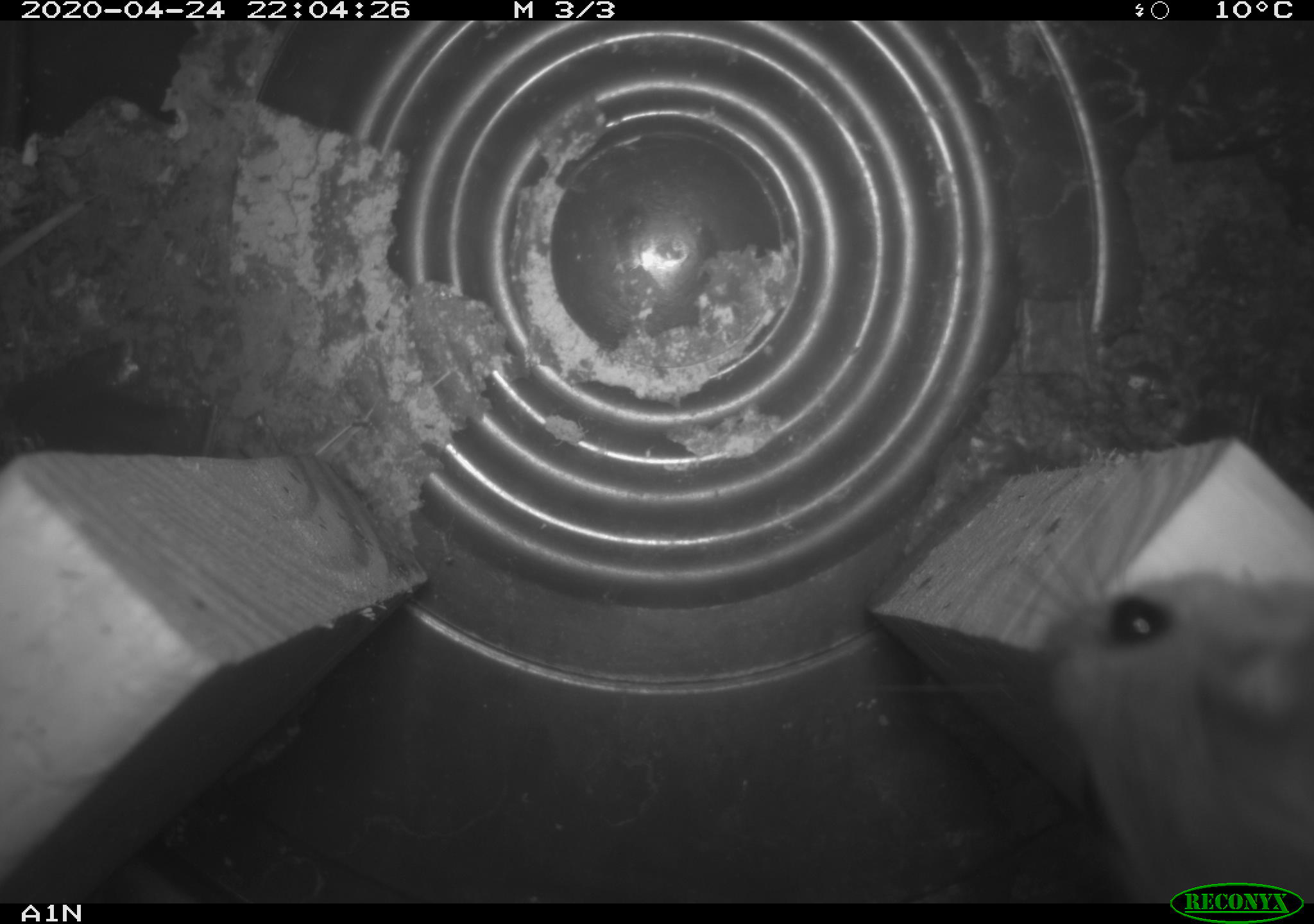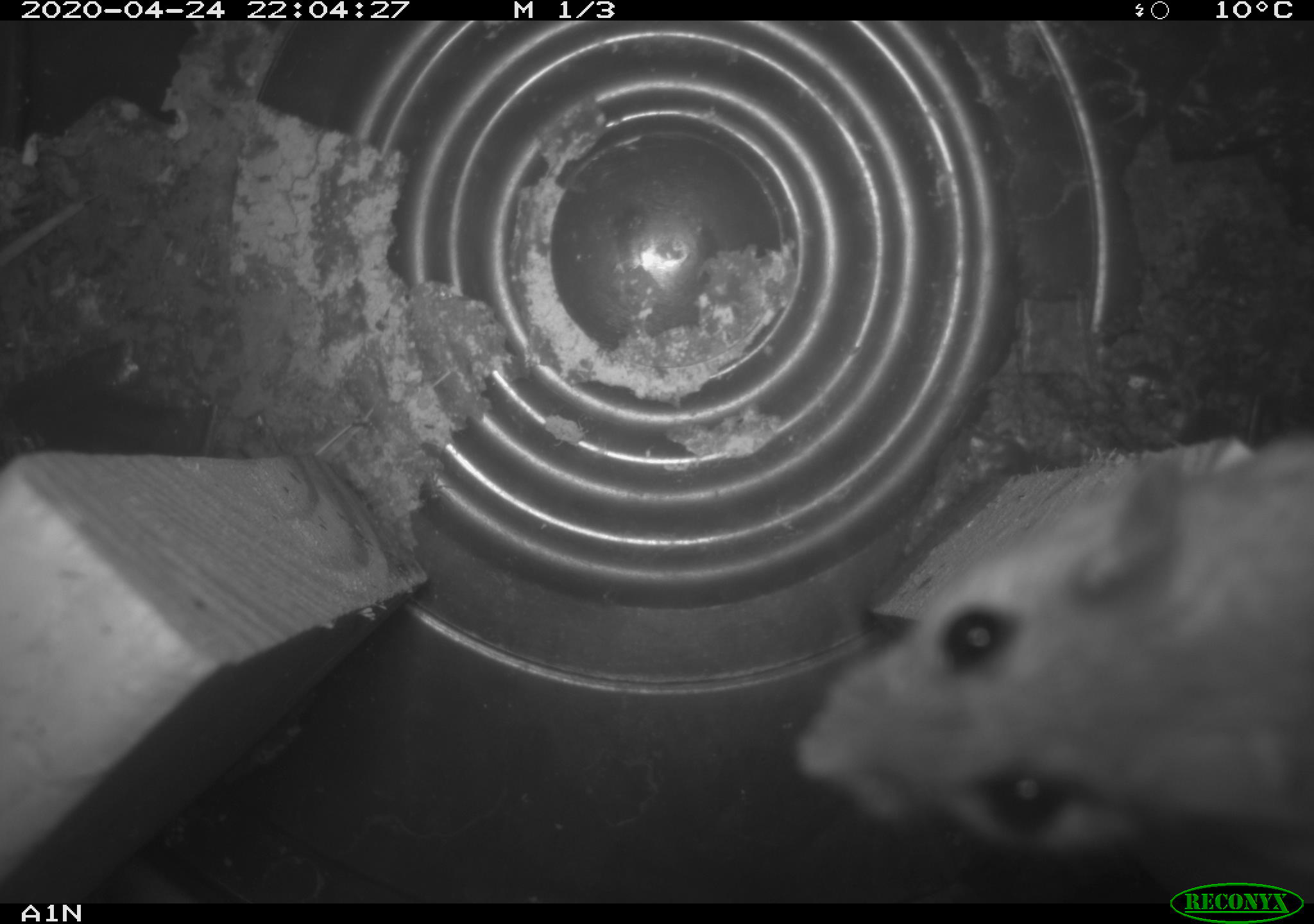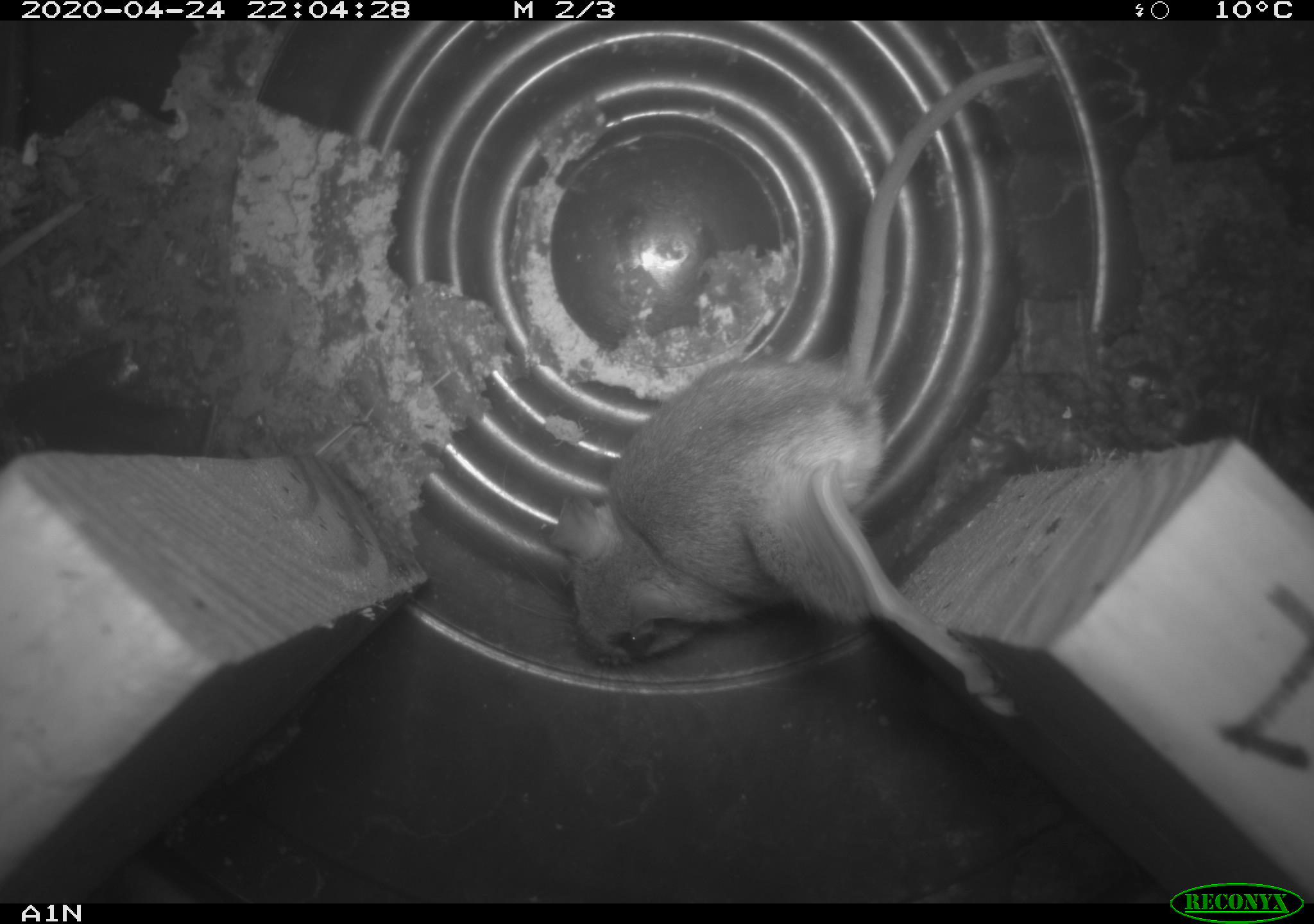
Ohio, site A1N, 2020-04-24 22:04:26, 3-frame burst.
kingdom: Animalia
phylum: Chordata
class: Mammalia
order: Rodentia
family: Cricetidae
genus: Peromyscus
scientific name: Peromyscus leucopus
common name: white-footed mouse